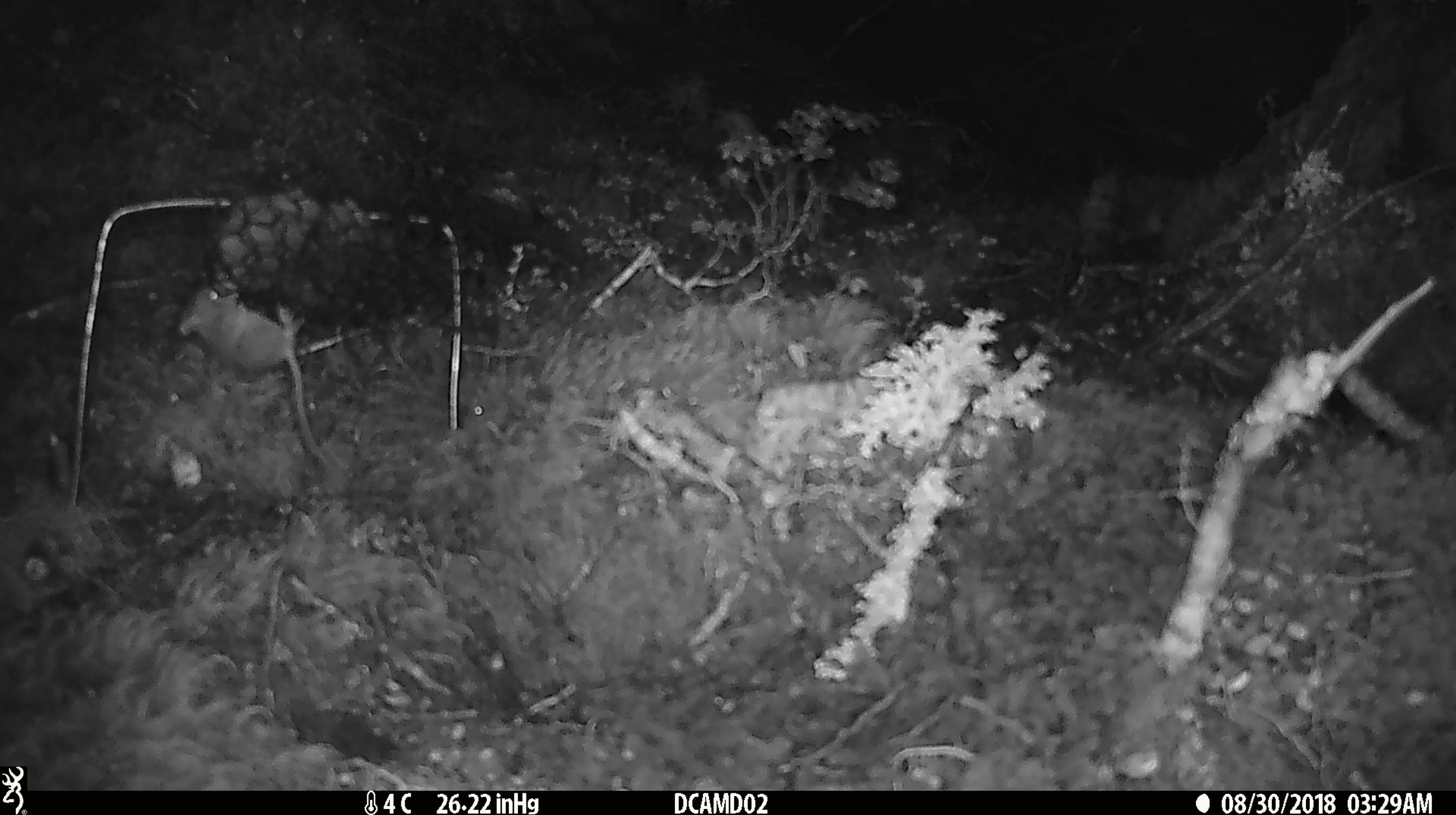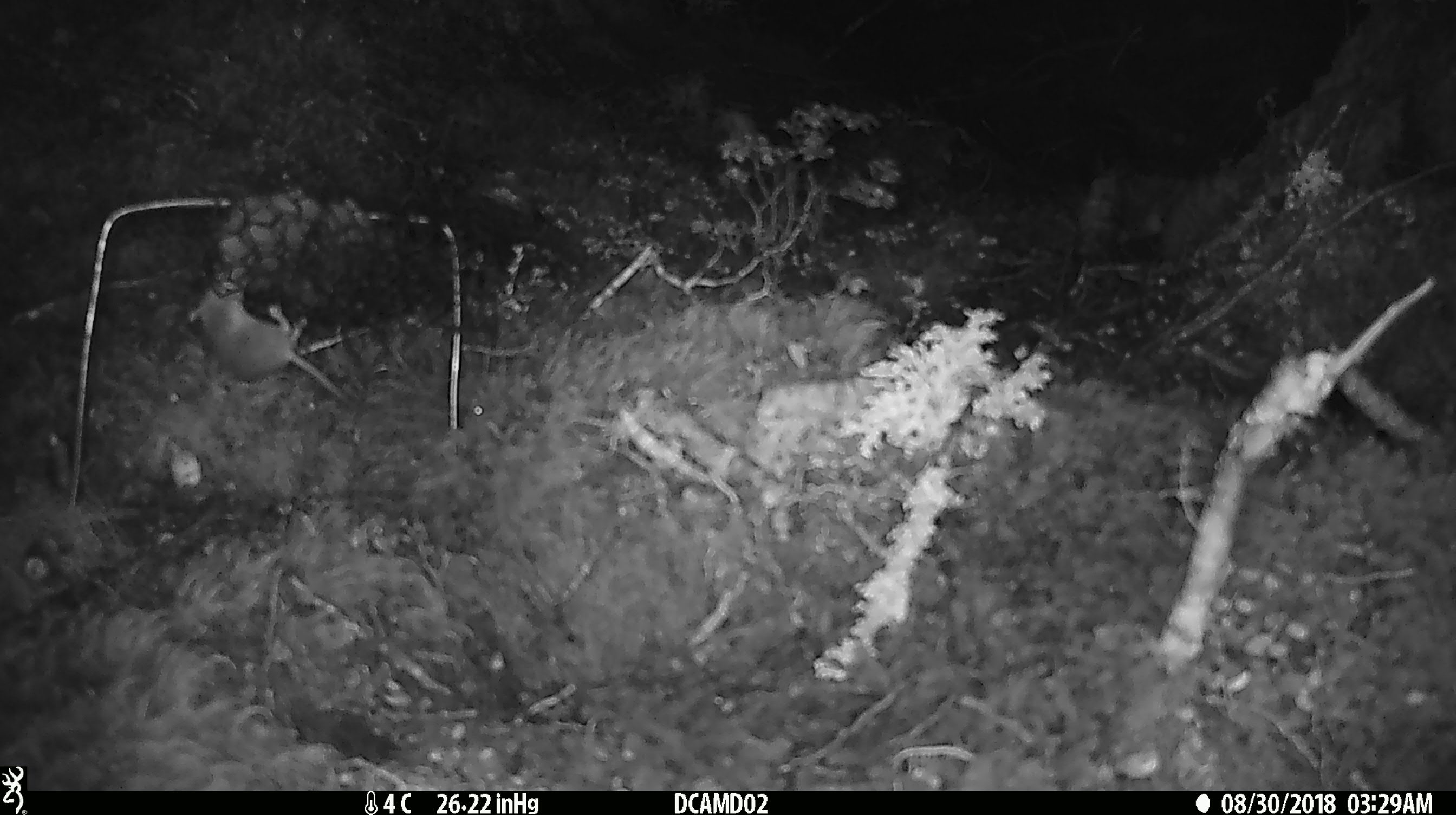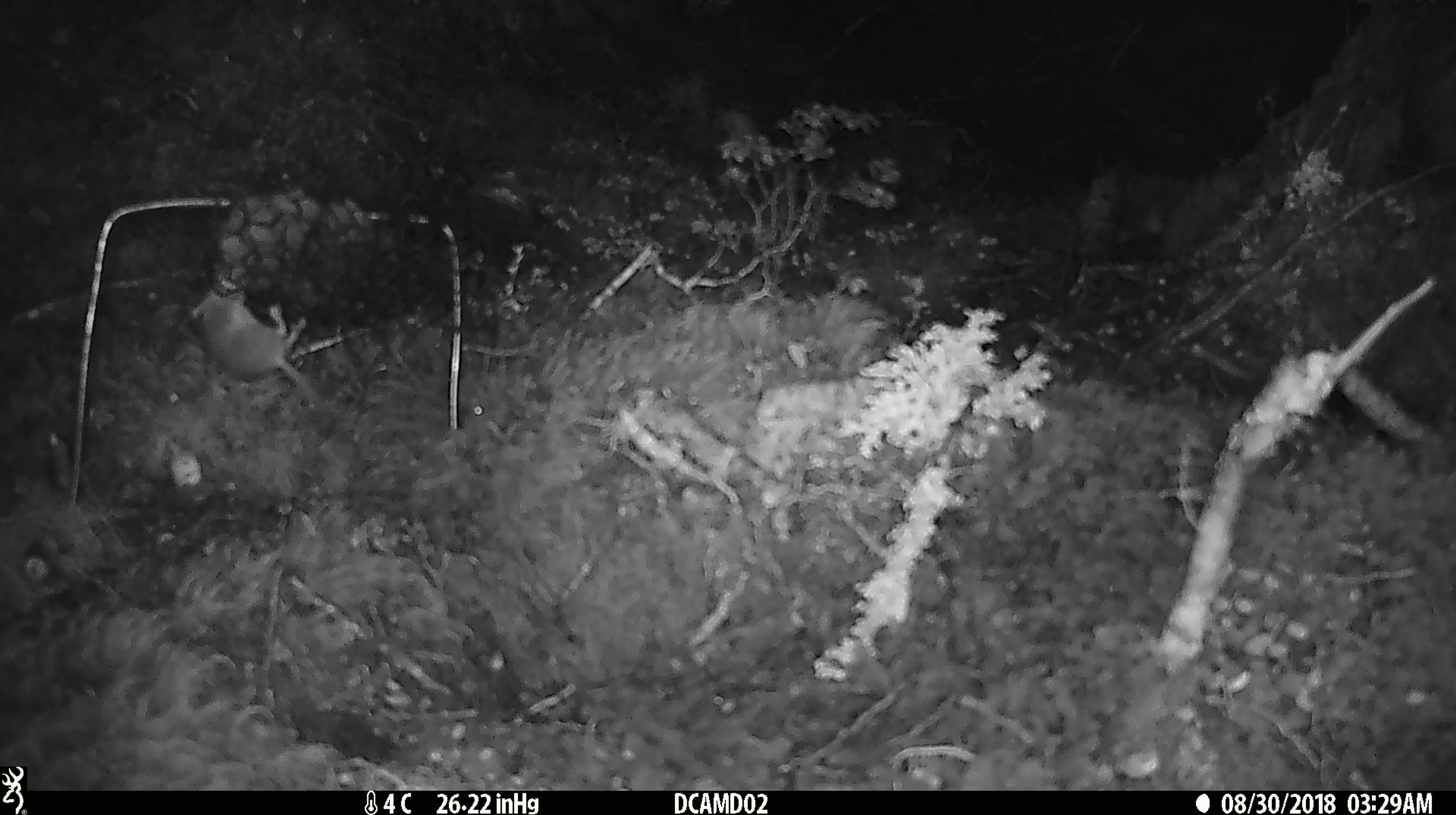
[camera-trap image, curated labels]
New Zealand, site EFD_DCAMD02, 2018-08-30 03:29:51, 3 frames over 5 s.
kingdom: Animalia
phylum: Chordata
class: Mammalia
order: Rodentia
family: Muridae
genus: Mus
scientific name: Mus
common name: mouse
Mouse (Mus).